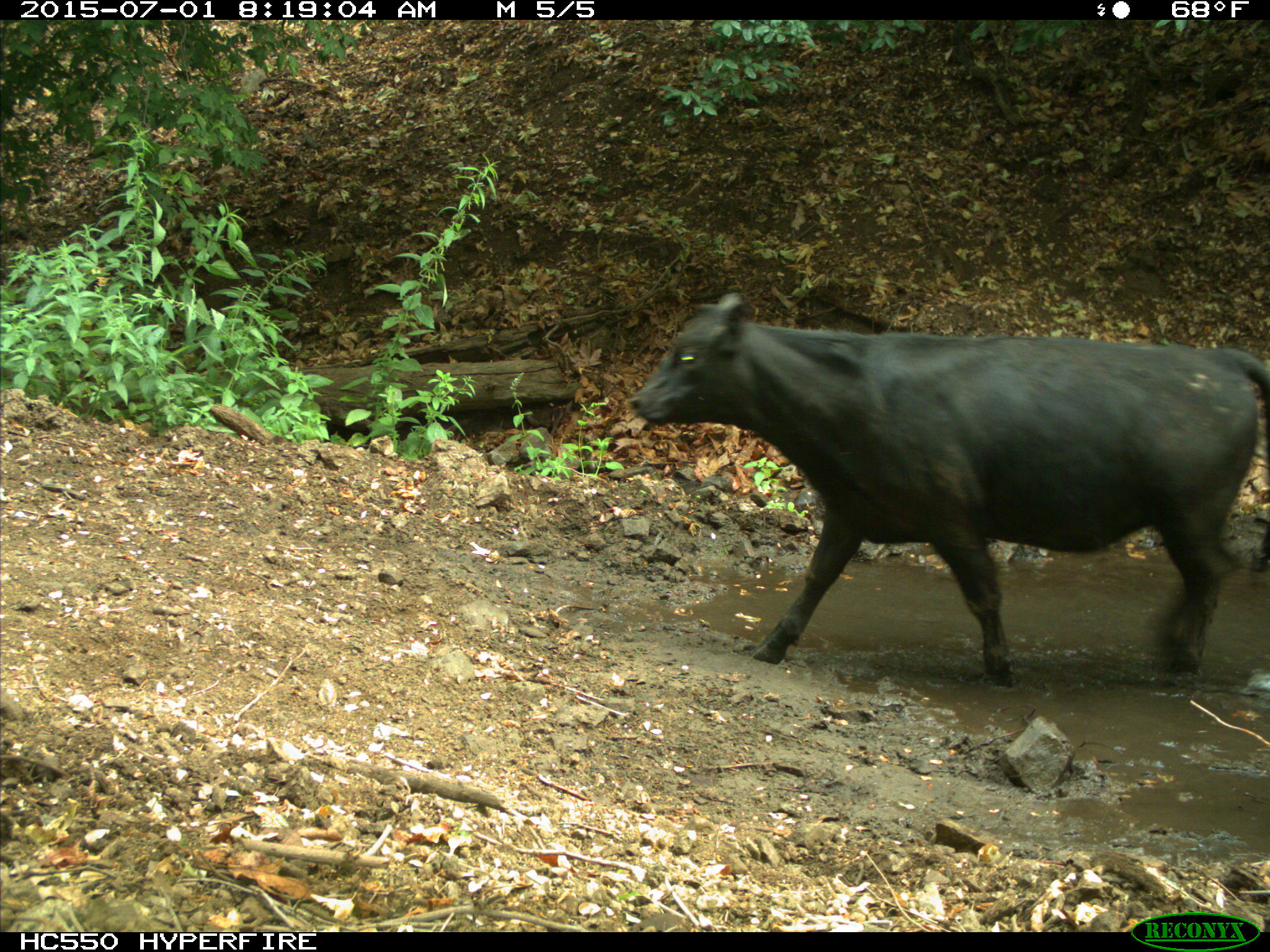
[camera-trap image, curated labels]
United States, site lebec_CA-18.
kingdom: Animalia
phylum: Chordata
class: Mammalia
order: Artiodactyla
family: Bovidae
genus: Bos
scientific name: Bos taurus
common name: domestic cow